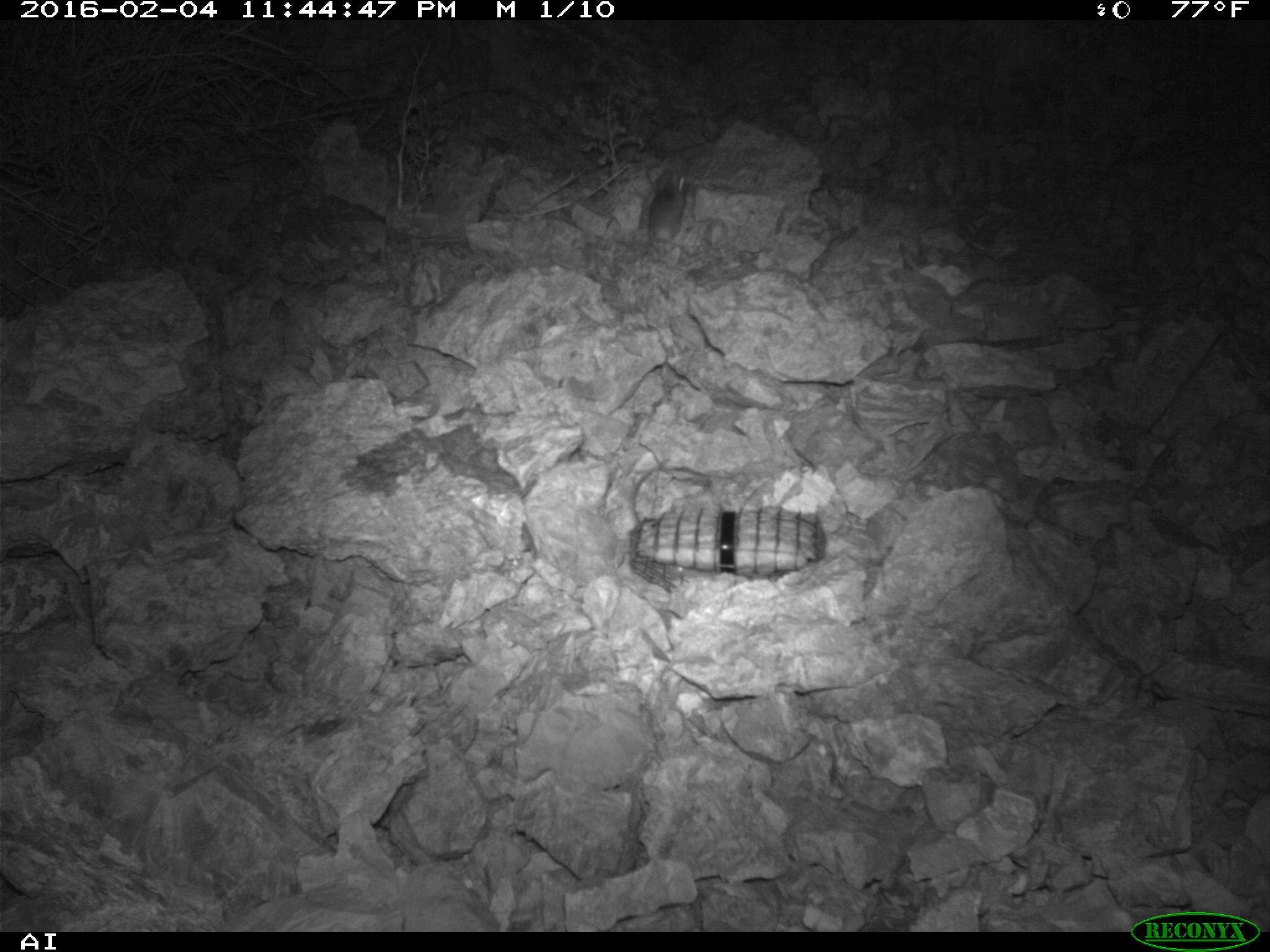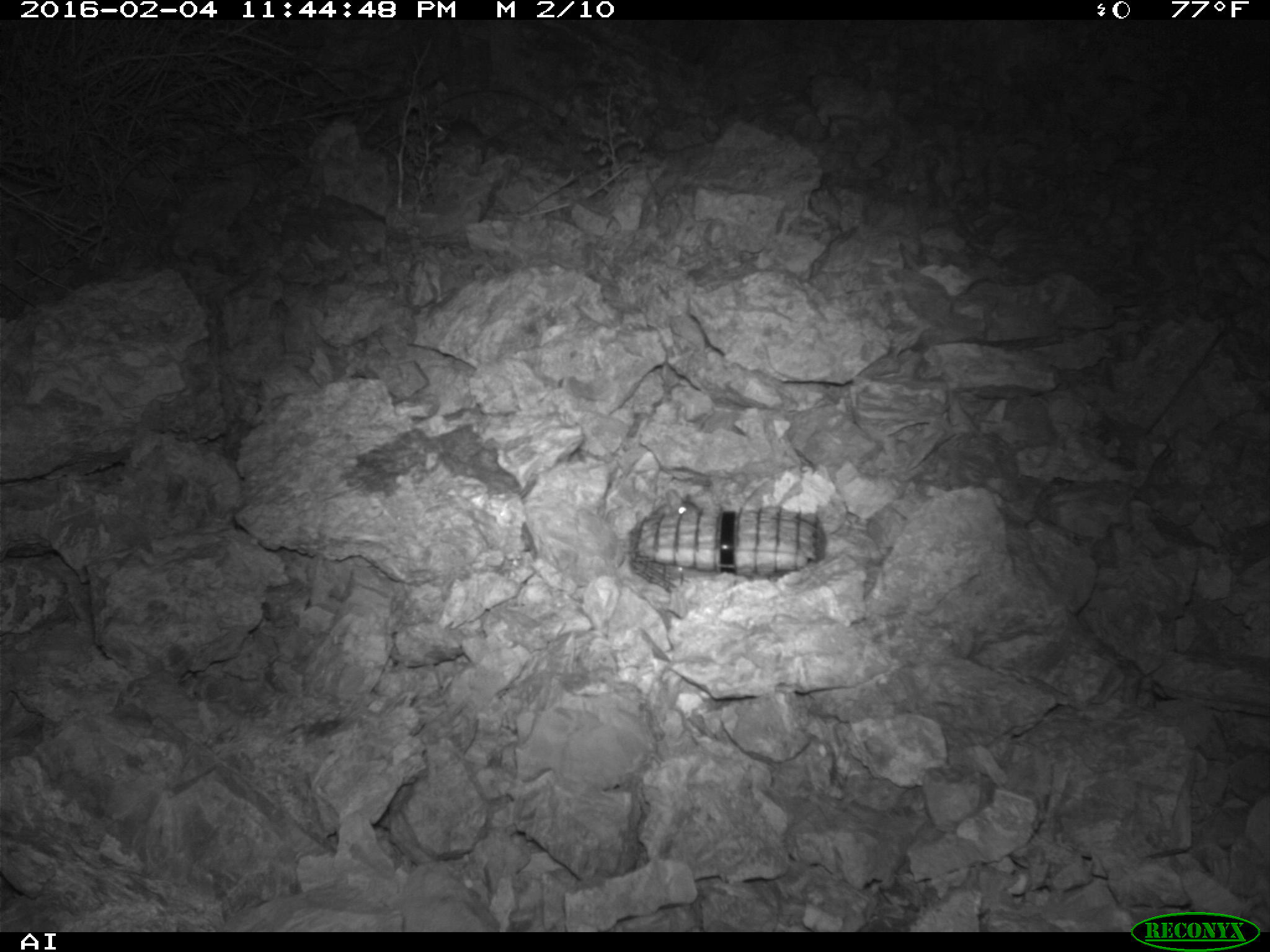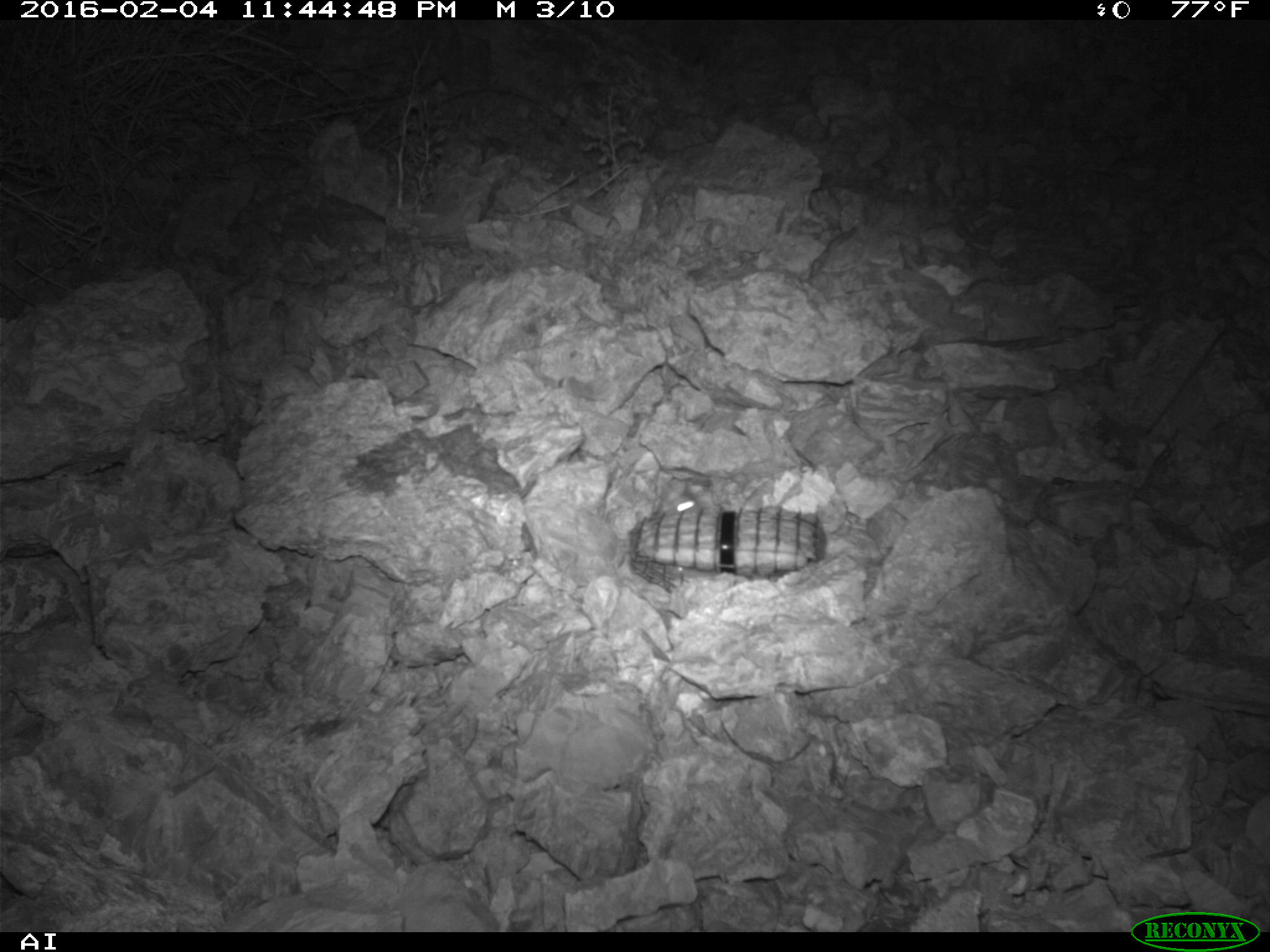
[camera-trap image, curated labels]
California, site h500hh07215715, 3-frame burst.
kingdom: Animalia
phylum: Chordata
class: Mammalia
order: Rodentia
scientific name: Rodentia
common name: rodent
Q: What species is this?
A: Rodent (Rodentia).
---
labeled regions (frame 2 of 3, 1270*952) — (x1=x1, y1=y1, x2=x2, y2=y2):
rodent: (x1=651, y1=487, x2=700, y2=514)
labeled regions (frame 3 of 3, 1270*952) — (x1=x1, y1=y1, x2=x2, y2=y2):
rodent: (x1=664, y1=489, x2=706, y2=514)